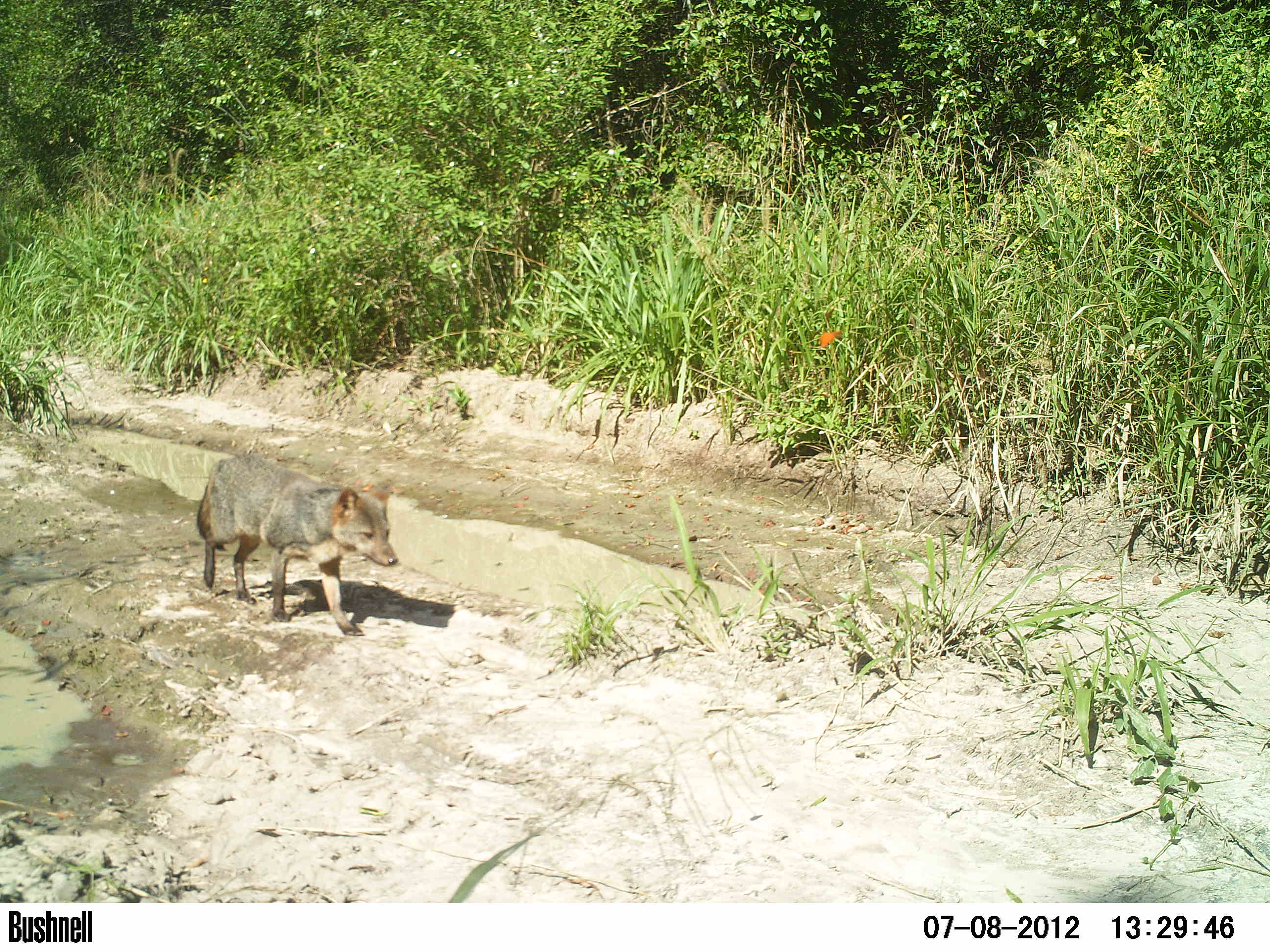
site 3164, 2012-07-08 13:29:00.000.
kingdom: Animalia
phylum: Chordata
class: Mammalia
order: Carnivora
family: Canidae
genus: Cerdocyon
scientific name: Cerdocyon thous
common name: crab-eating fox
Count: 1.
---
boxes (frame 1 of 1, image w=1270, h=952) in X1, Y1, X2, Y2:
cerdocyon thous: 196, 454, 395, 635